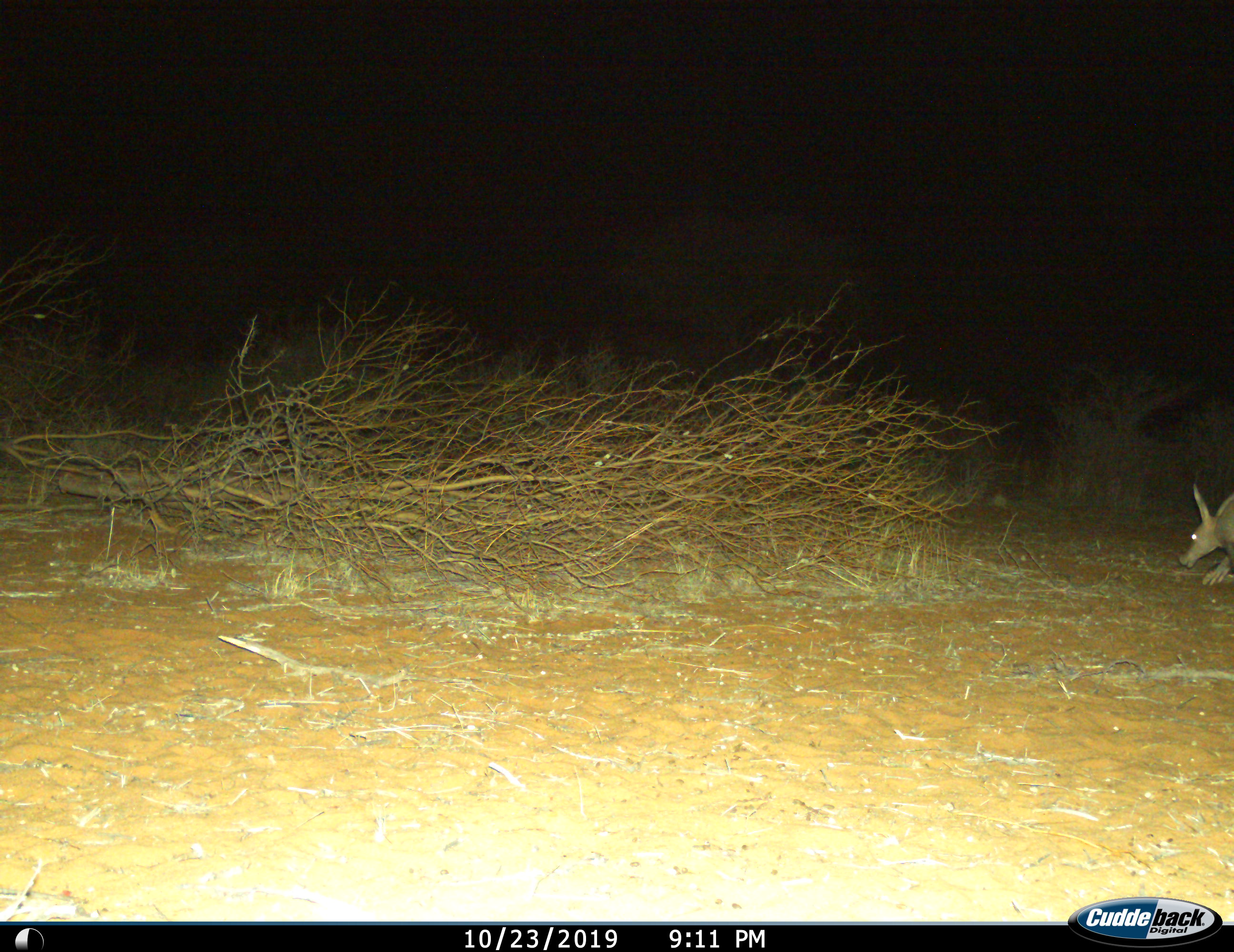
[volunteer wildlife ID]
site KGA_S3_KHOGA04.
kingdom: Animalia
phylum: Chordata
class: Mammalia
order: Tubulidentata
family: Orycteropodidae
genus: Orycteropus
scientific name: Orycteropus afer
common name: aardvark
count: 1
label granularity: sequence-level